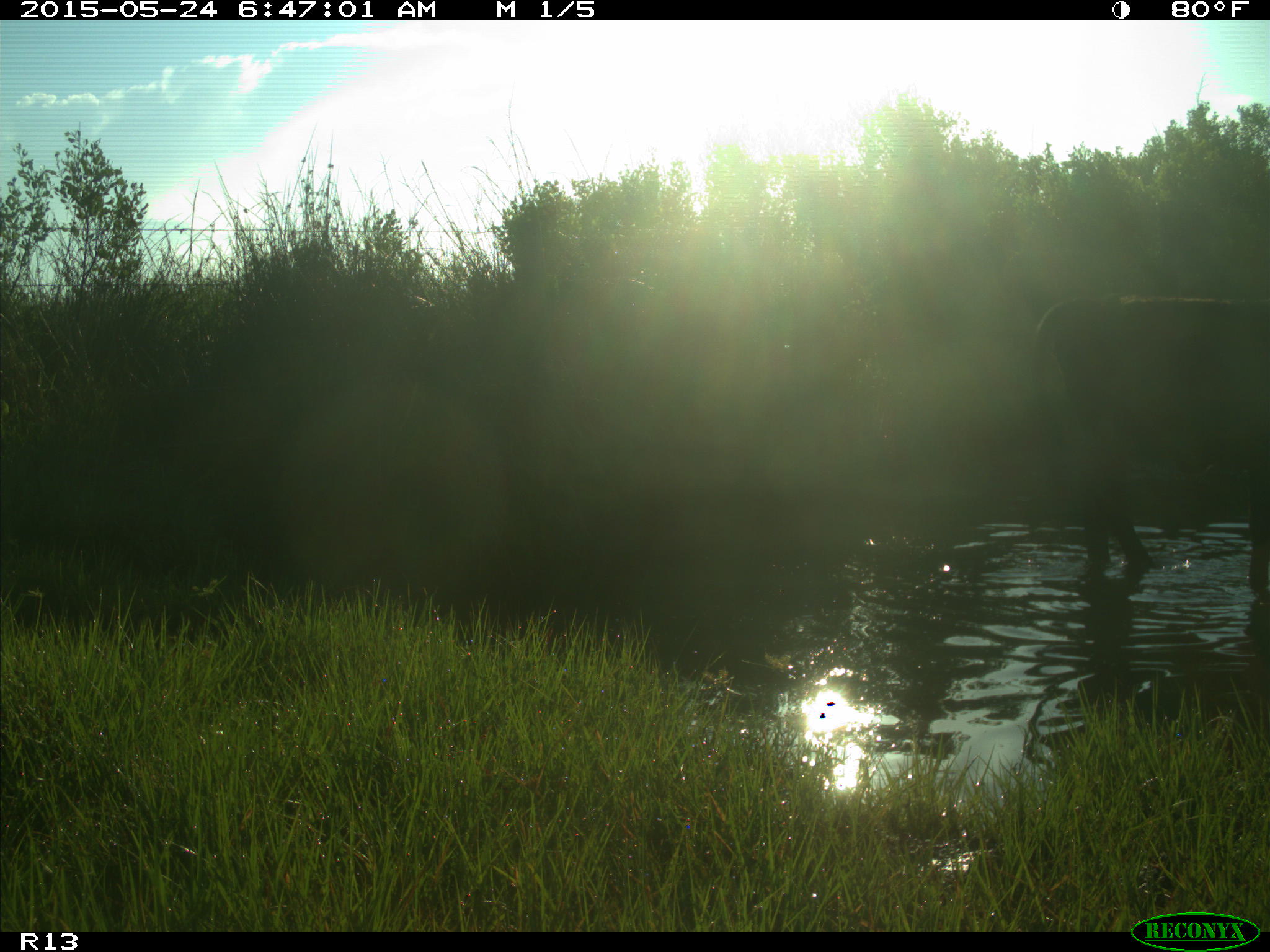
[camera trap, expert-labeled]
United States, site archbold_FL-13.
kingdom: Animalia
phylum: Chordata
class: Mammalia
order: Artiodactyla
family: Bovidae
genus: Bos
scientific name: Bos taurus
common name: domestic cow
Bos taurus (domestic cow).